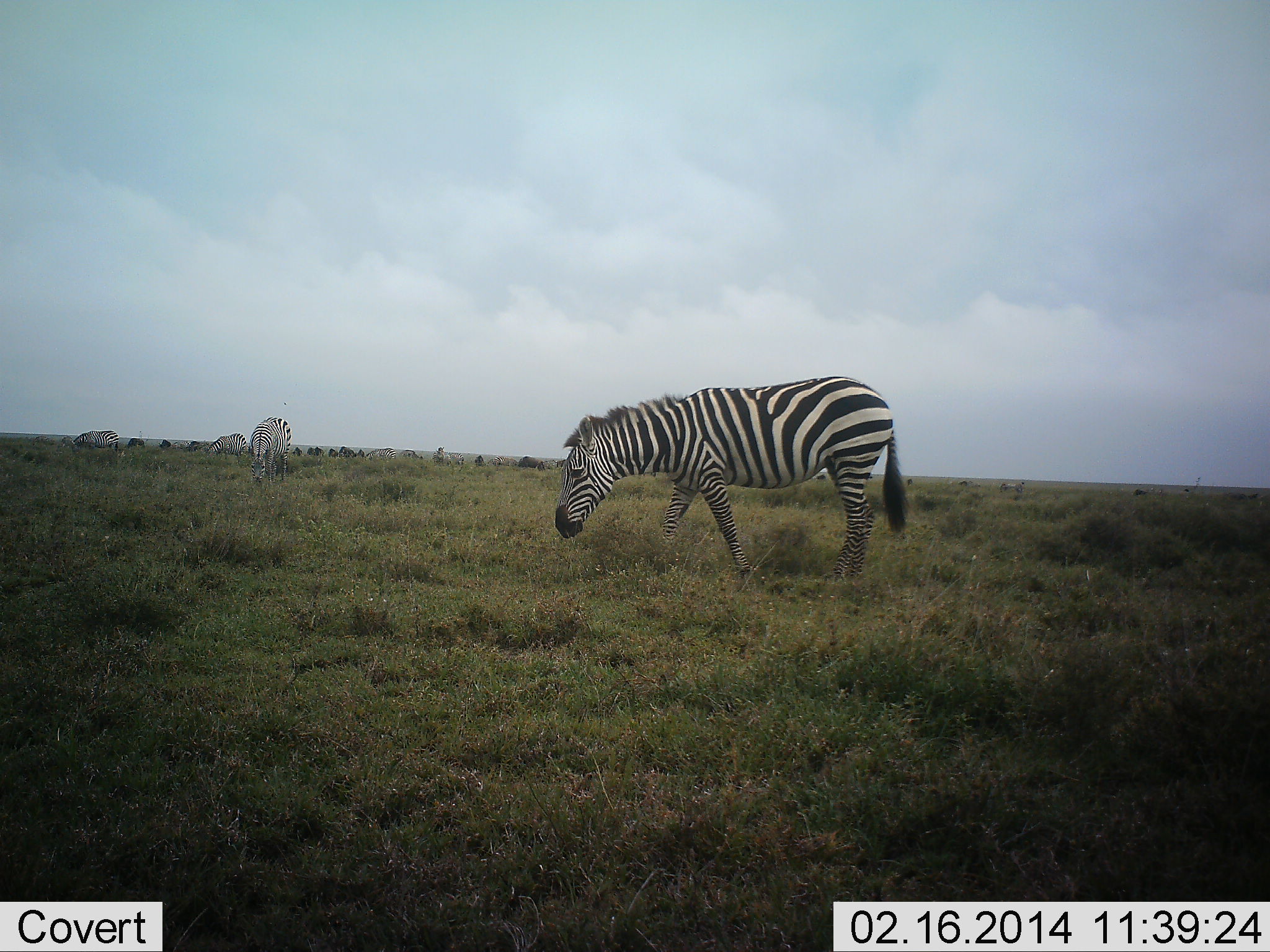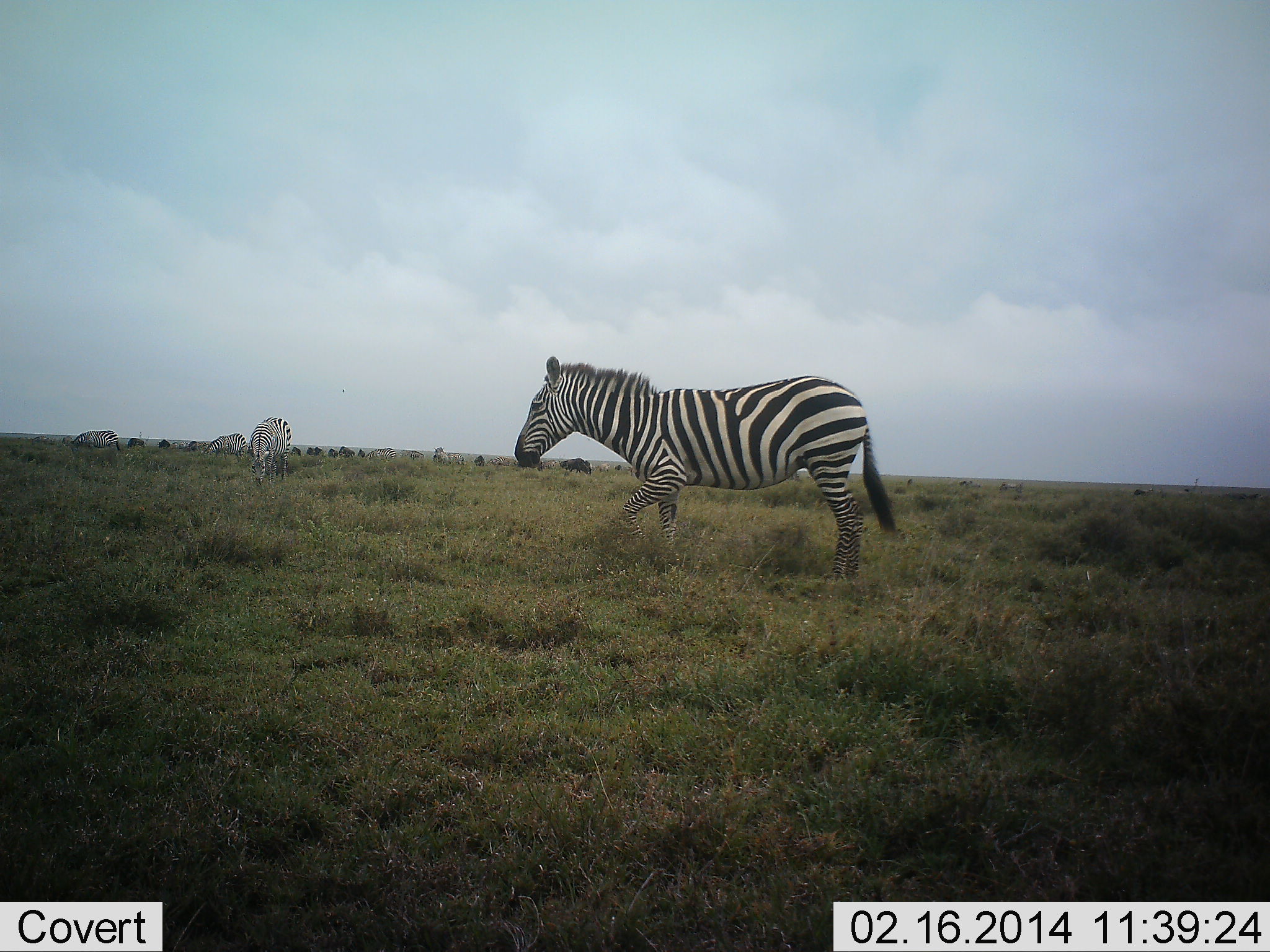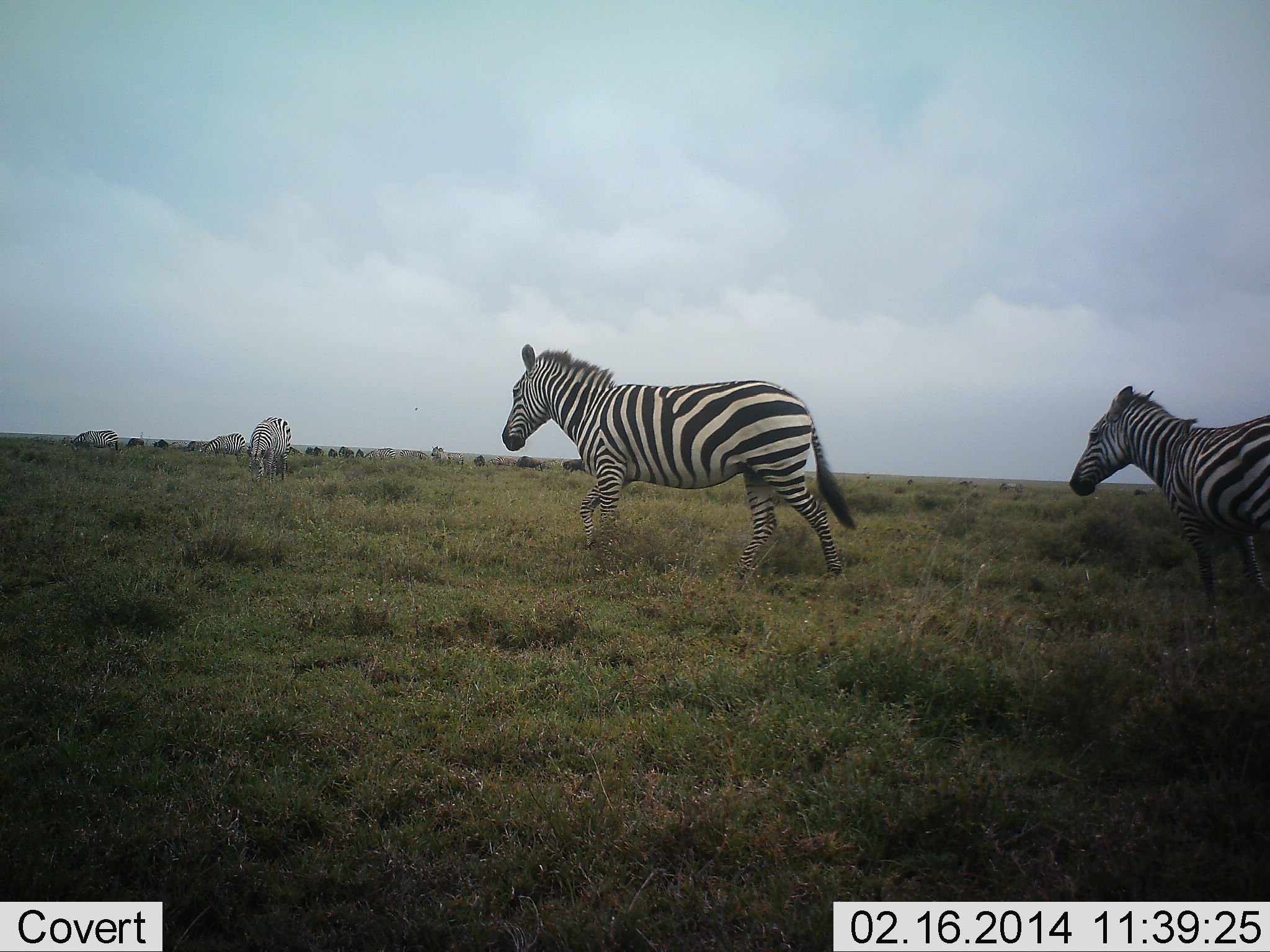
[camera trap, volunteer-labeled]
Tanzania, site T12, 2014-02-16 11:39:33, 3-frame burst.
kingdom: Animalia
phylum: Chordata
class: Mammalia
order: Perissodactyla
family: Equidae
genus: Equus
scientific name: Equus quagga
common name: plains zebra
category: zebra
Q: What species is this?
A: Zebra (plains zebra) (Equus quagga).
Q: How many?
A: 5.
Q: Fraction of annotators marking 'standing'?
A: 25%.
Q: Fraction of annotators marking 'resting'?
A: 0%.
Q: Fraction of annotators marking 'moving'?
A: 88%.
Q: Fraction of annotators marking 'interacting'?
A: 0%.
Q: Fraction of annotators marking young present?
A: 0%.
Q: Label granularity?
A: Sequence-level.